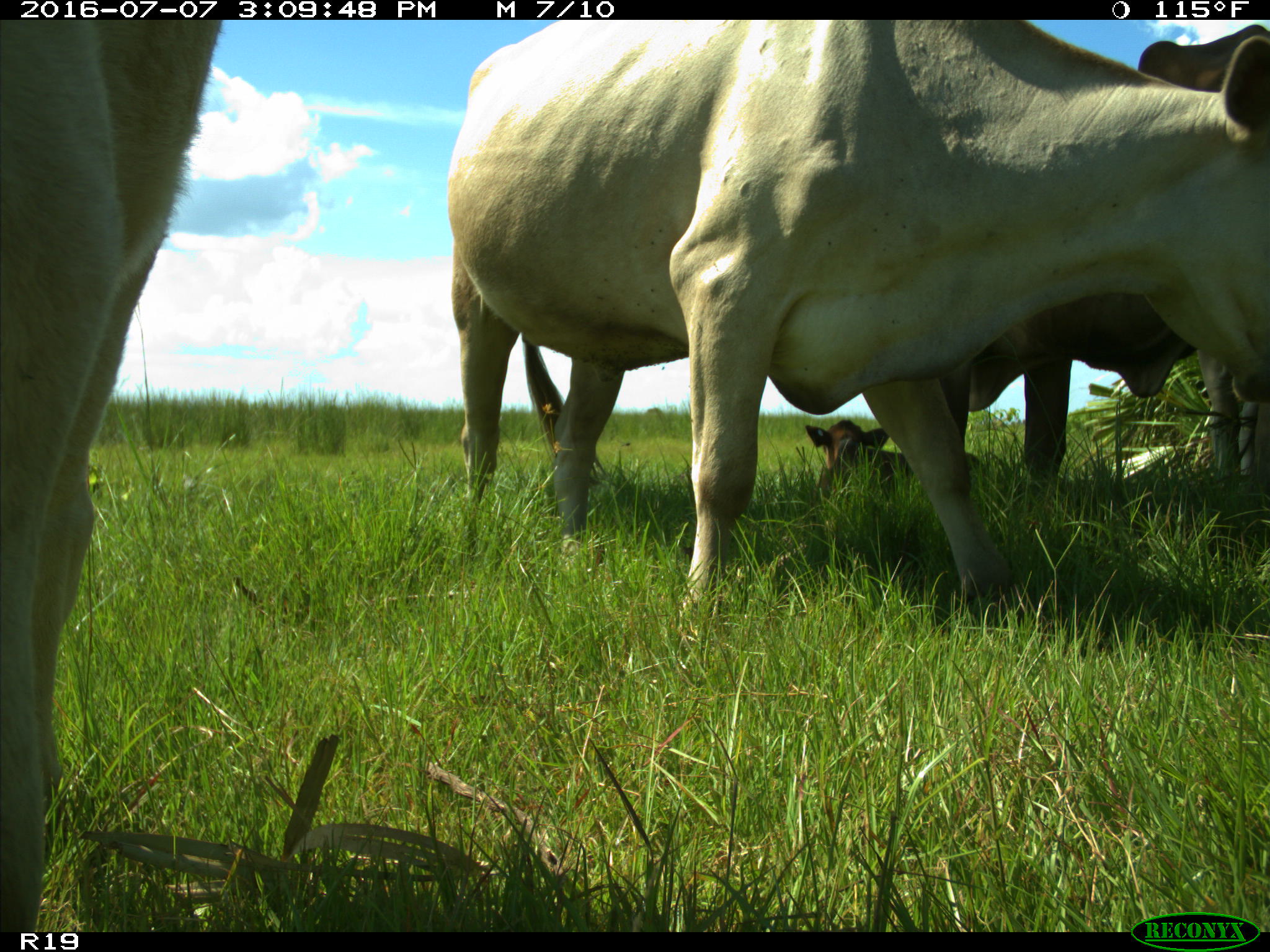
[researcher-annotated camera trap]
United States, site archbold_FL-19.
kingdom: Animalia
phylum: Chordata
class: Mammalia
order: Artiodactyla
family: Bovidae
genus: Bos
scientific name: Bos taurus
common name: domestic cow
Bos taurus (domestic cow).